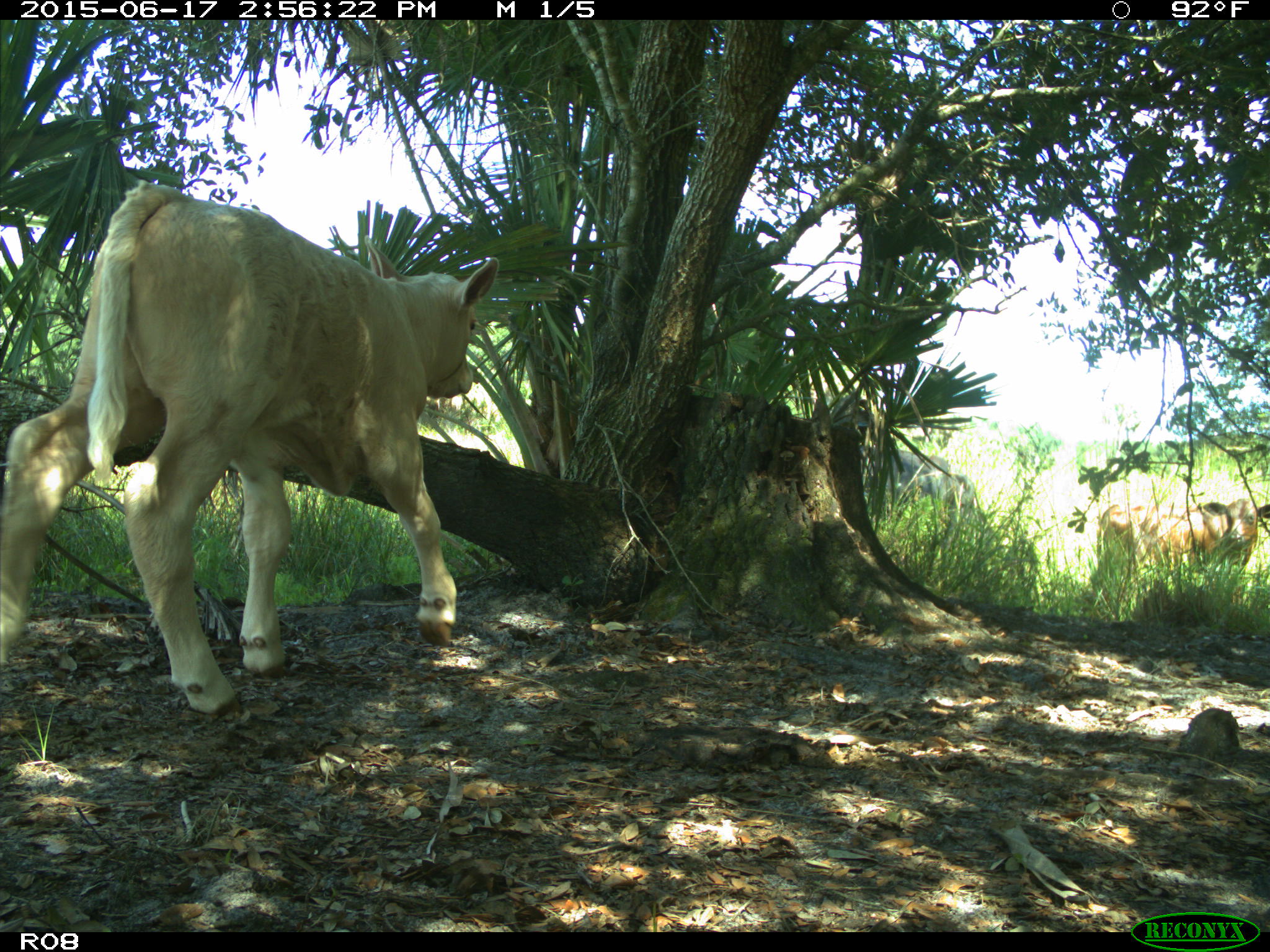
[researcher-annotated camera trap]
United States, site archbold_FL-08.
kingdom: Animalia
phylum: Chordata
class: Mammalia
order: Artiodactyla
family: Bovidae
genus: Bos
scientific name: Bos taurus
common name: domestic cow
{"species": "Bos taurus (domestic cow)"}